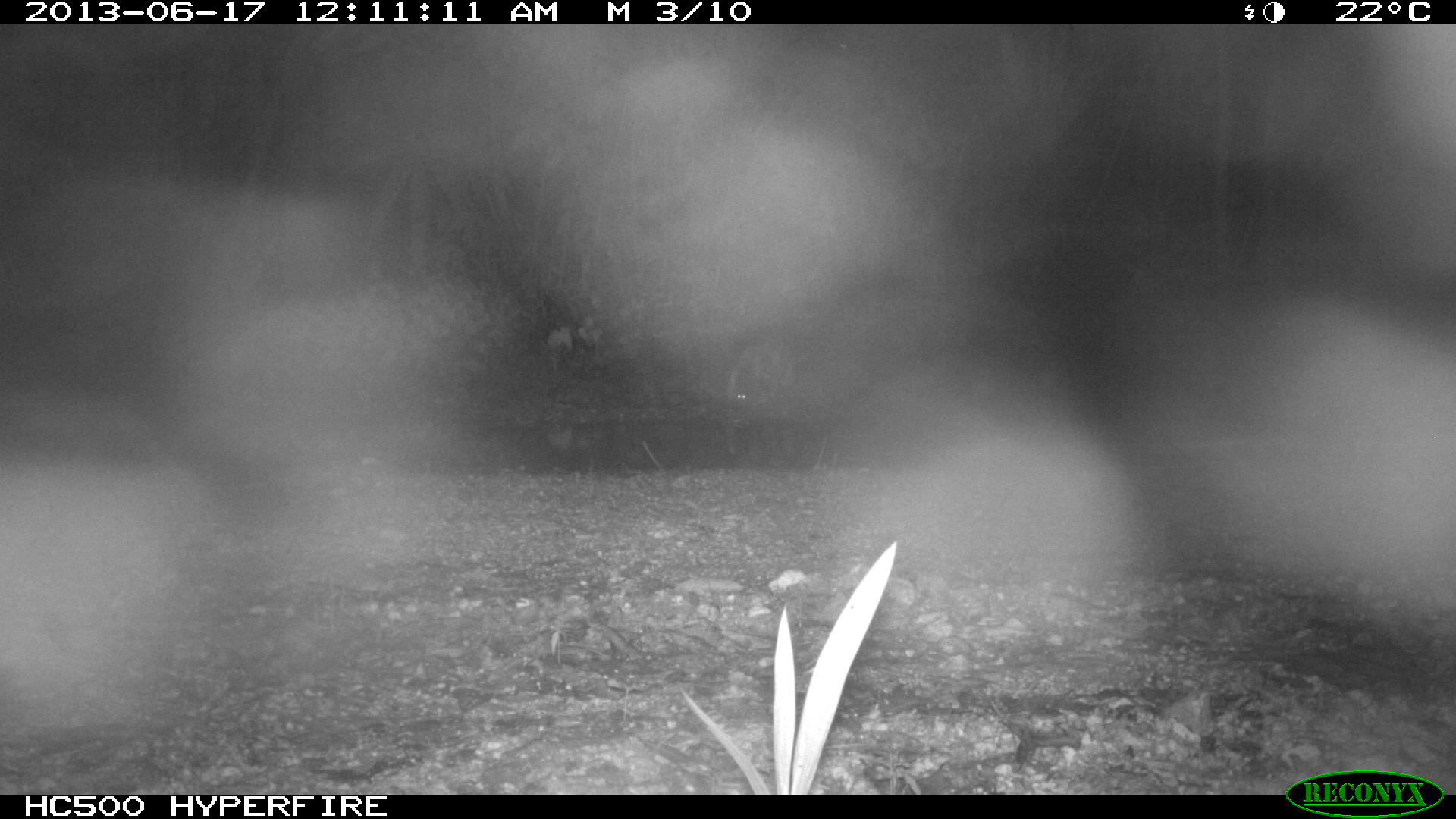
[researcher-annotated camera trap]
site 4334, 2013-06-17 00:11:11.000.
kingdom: Animalia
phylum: Chordata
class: Mammalia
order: Carnivora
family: Procyonidae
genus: Procyon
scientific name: Procyon lotor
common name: common raccoon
Procyon lotor (common raccoon), count 1.